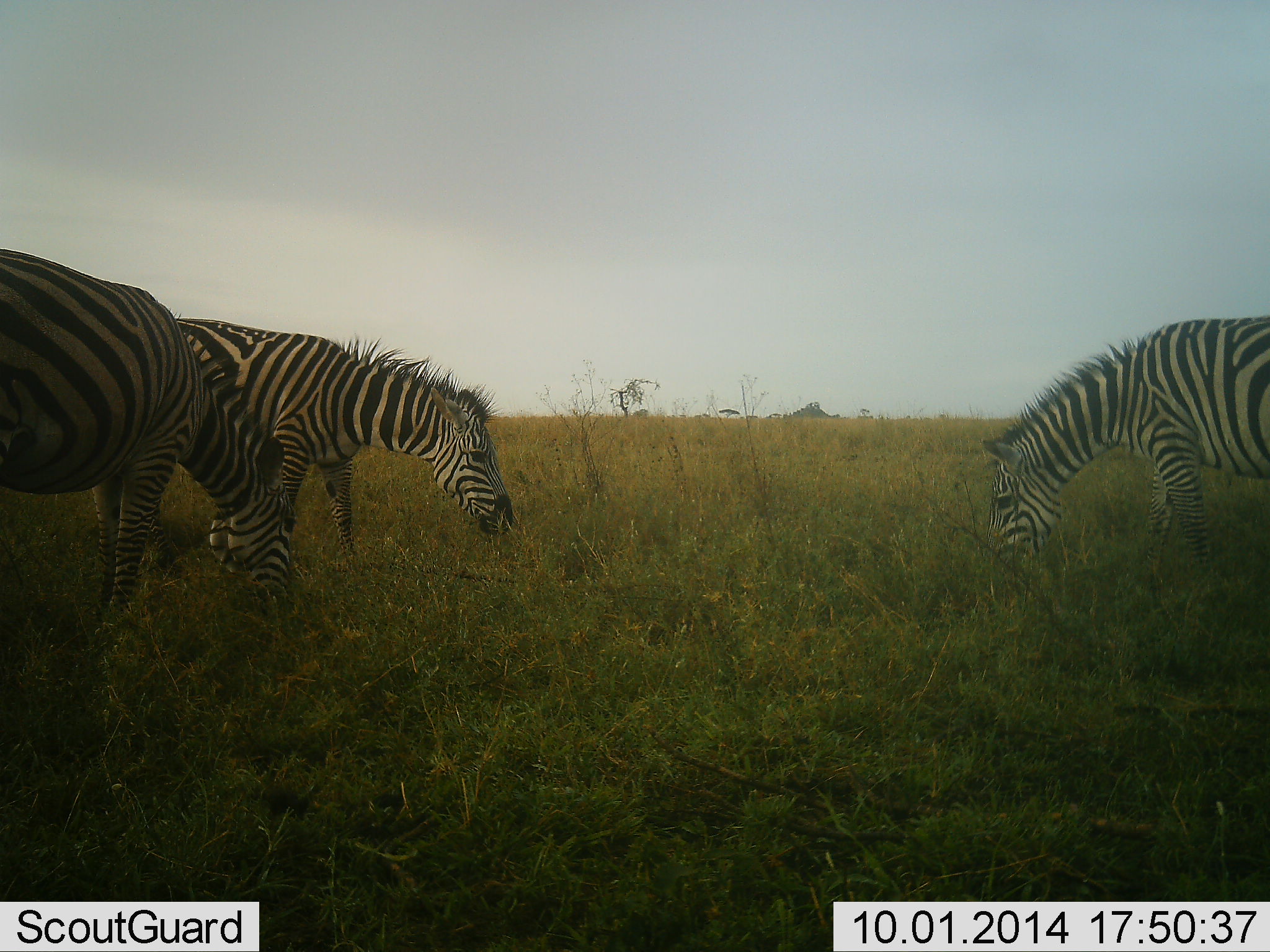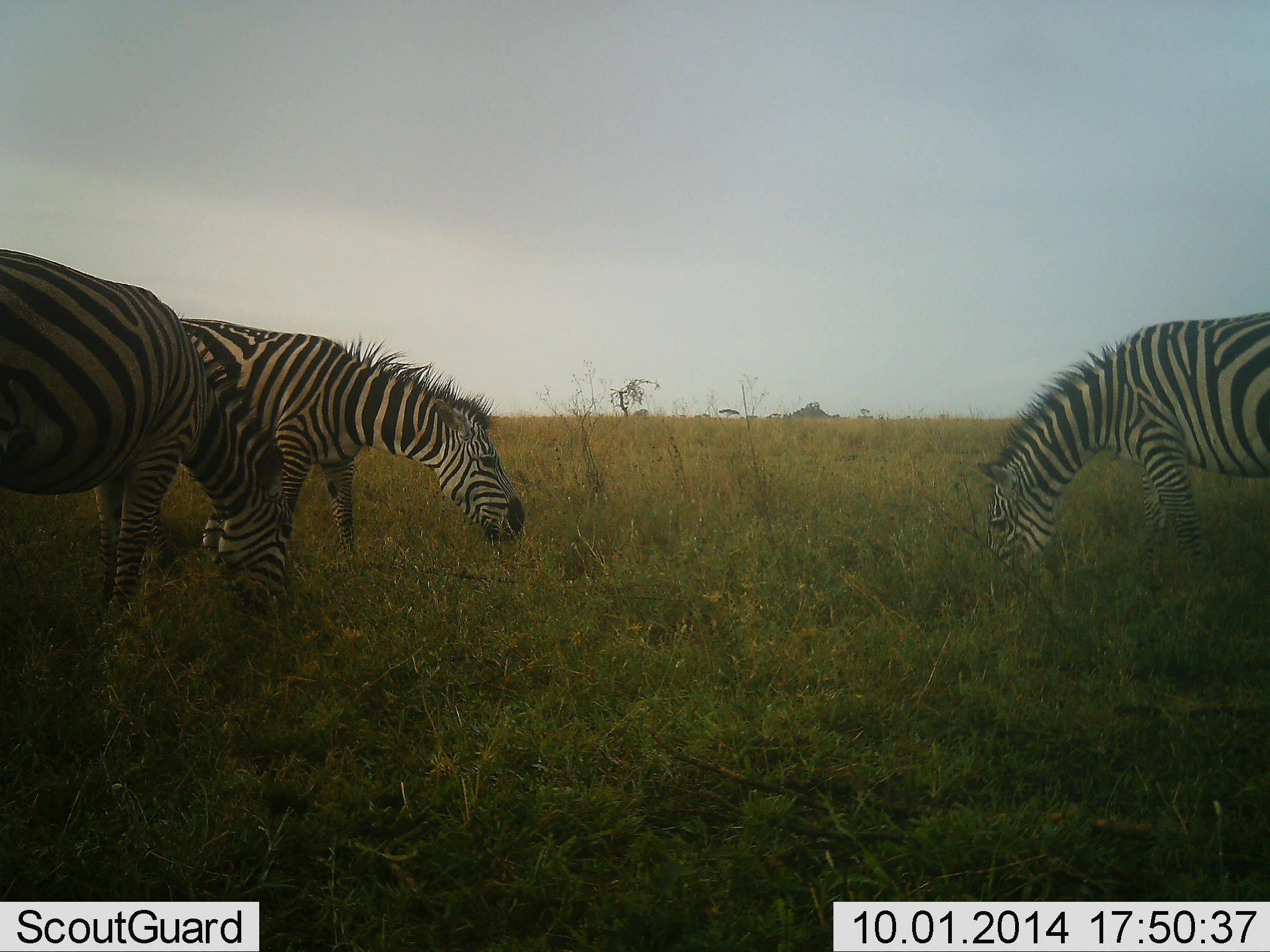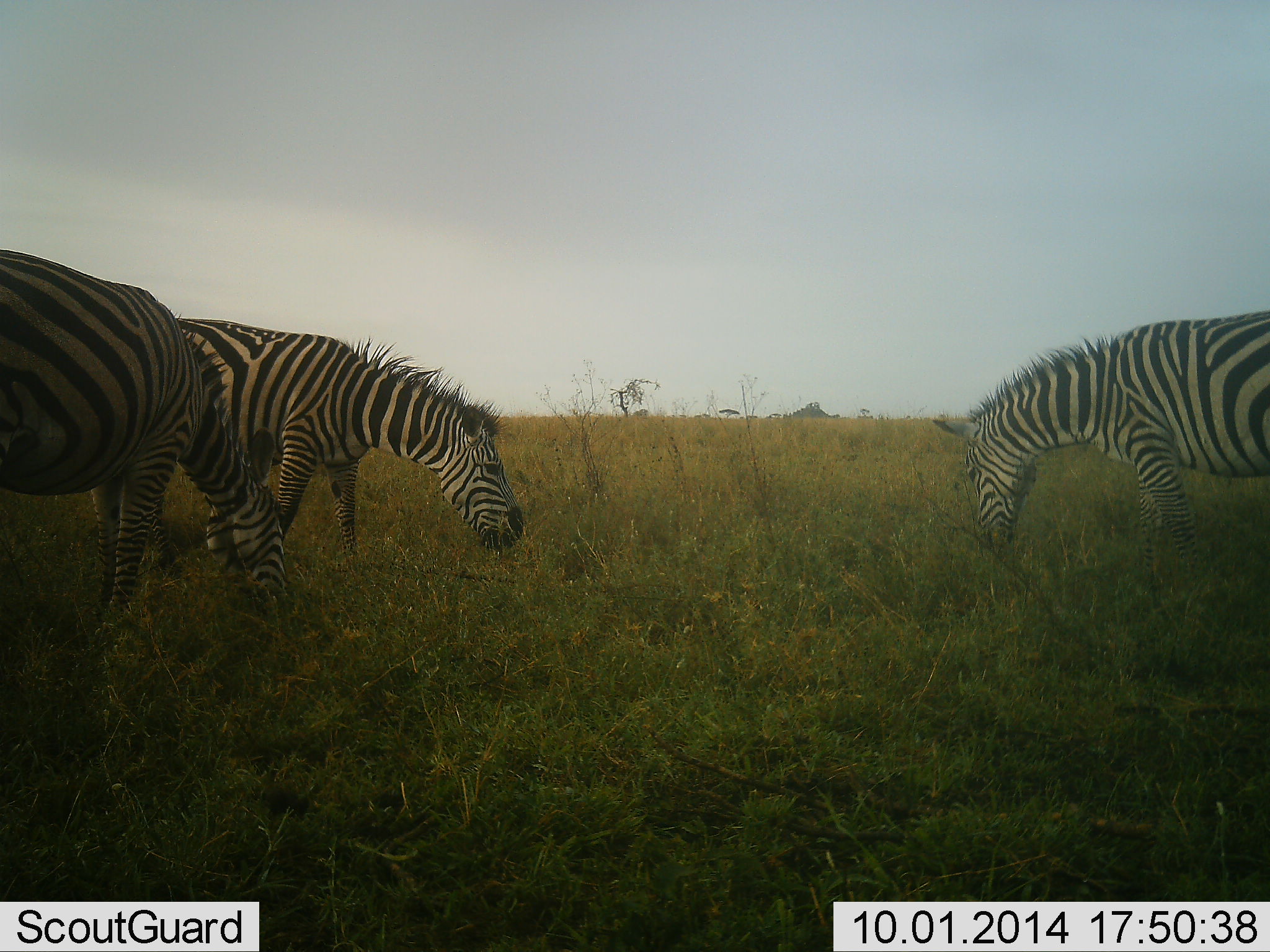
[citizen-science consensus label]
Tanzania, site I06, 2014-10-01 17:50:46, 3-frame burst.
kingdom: Animalia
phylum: Chordata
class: Mammalia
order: Perissodactyla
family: Equidae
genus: Equus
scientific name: Equus quagga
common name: plains zebra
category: zebra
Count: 3.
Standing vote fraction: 20%.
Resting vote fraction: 0%.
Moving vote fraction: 0%.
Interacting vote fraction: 0%.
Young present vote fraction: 0%.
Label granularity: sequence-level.